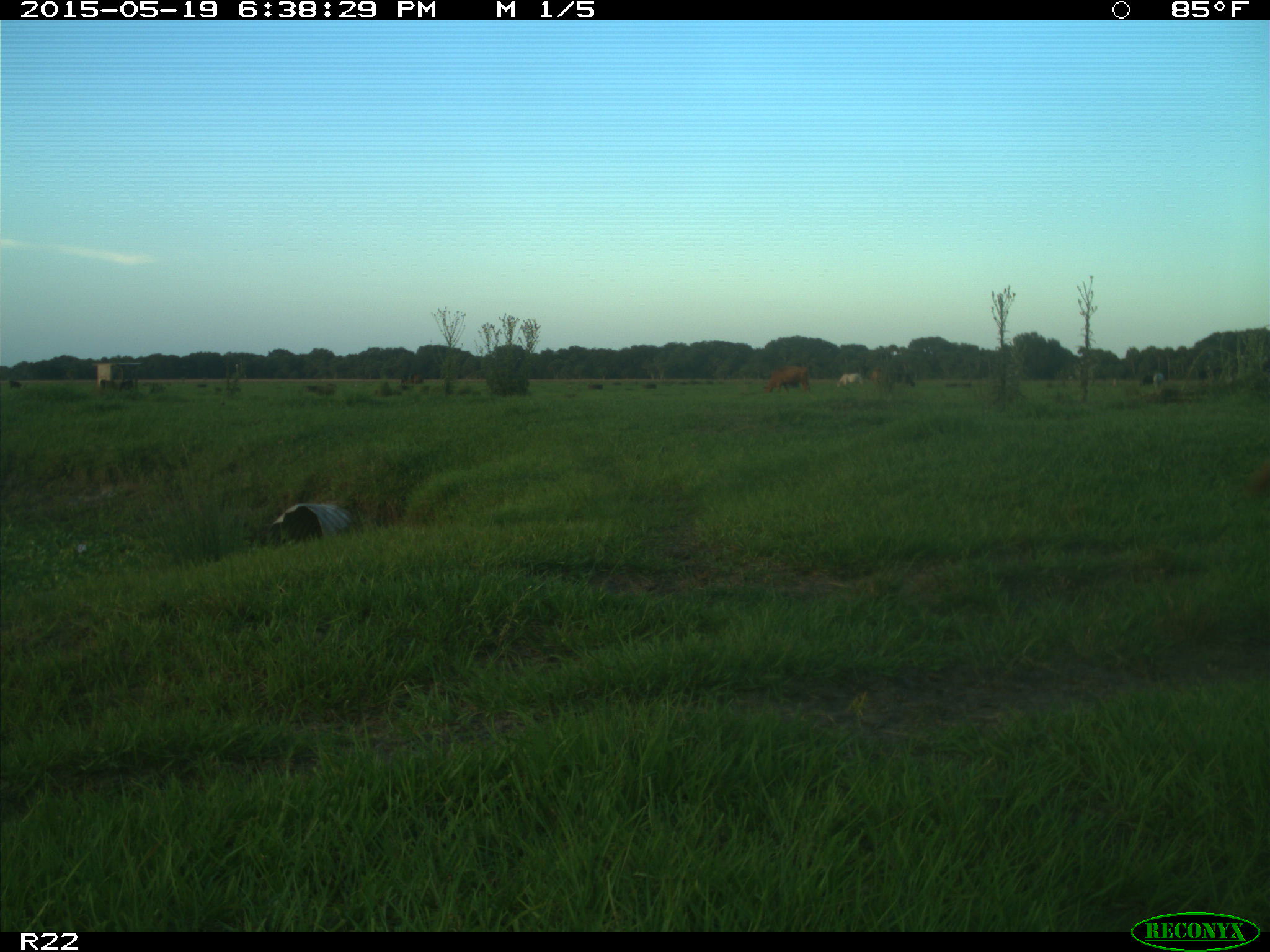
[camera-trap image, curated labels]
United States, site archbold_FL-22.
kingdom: Animalia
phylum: Chordata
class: Mammalia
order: Artiodactyla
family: Bovidae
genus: Bos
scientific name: Bos taurus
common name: domestic cow